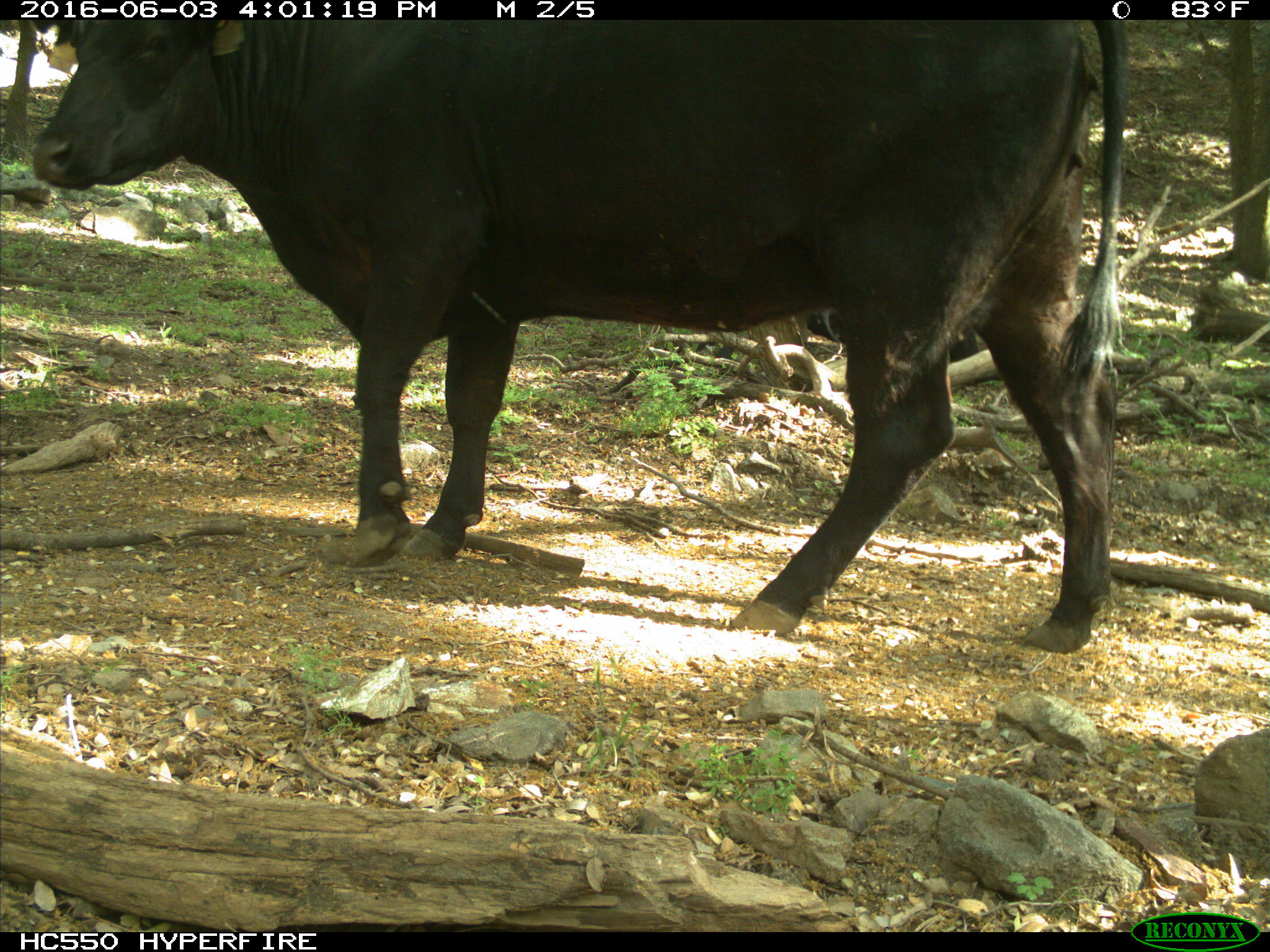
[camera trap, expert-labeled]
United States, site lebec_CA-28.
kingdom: Animalia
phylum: Chordata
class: Mammalia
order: Artiodactyla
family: Bovidae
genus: Bos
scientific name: Bos taurus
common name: domestic cow